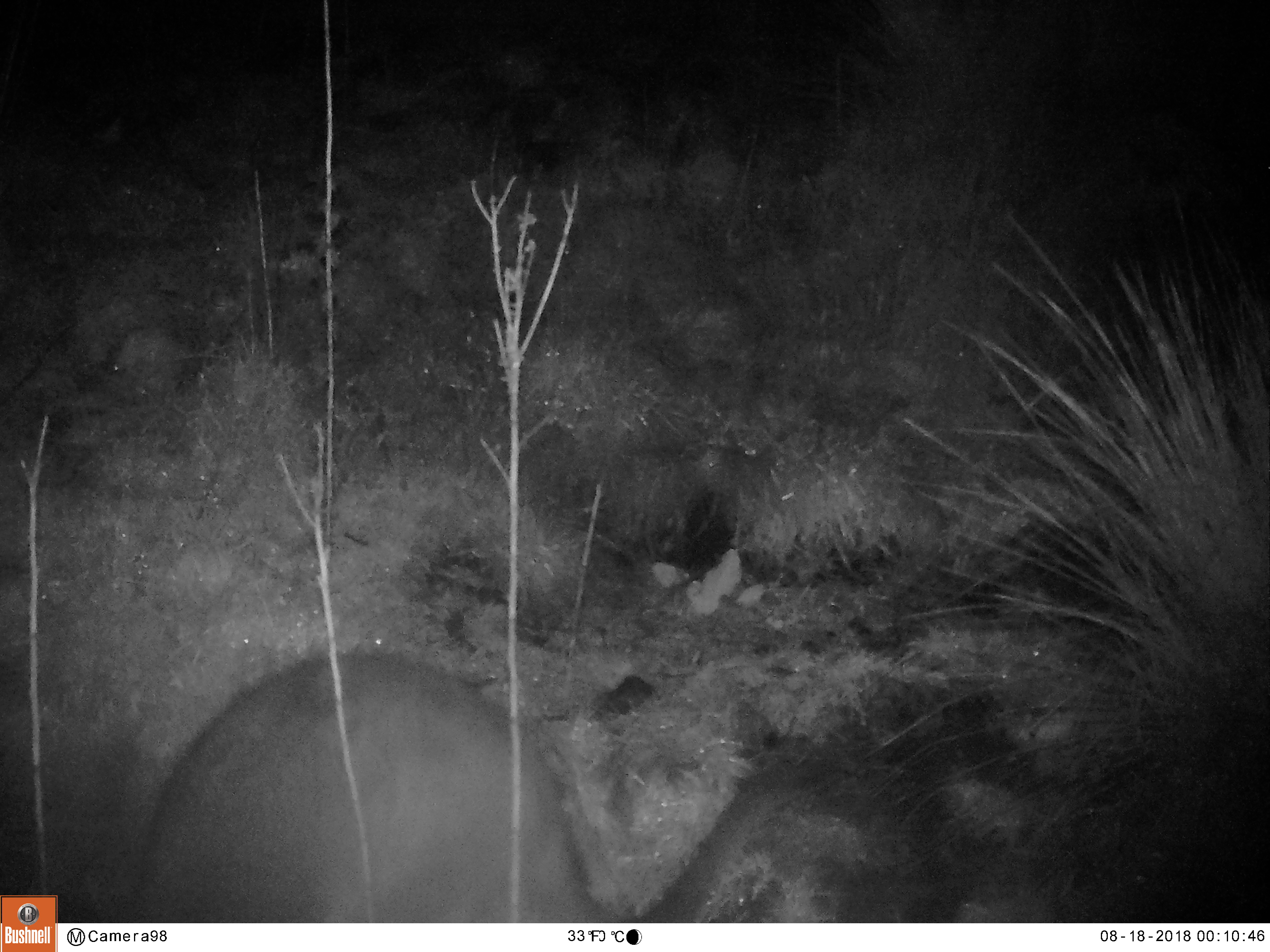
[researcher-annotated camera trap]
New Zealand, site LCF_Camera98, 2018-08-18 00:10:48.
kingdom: Animalia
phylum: Chordata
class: Mammalia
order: Diprotodontia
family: Macropodidae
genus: Notamacropus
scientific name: Notamacropus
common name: wallaby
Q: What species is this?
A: Wallaby (Notamacropus).